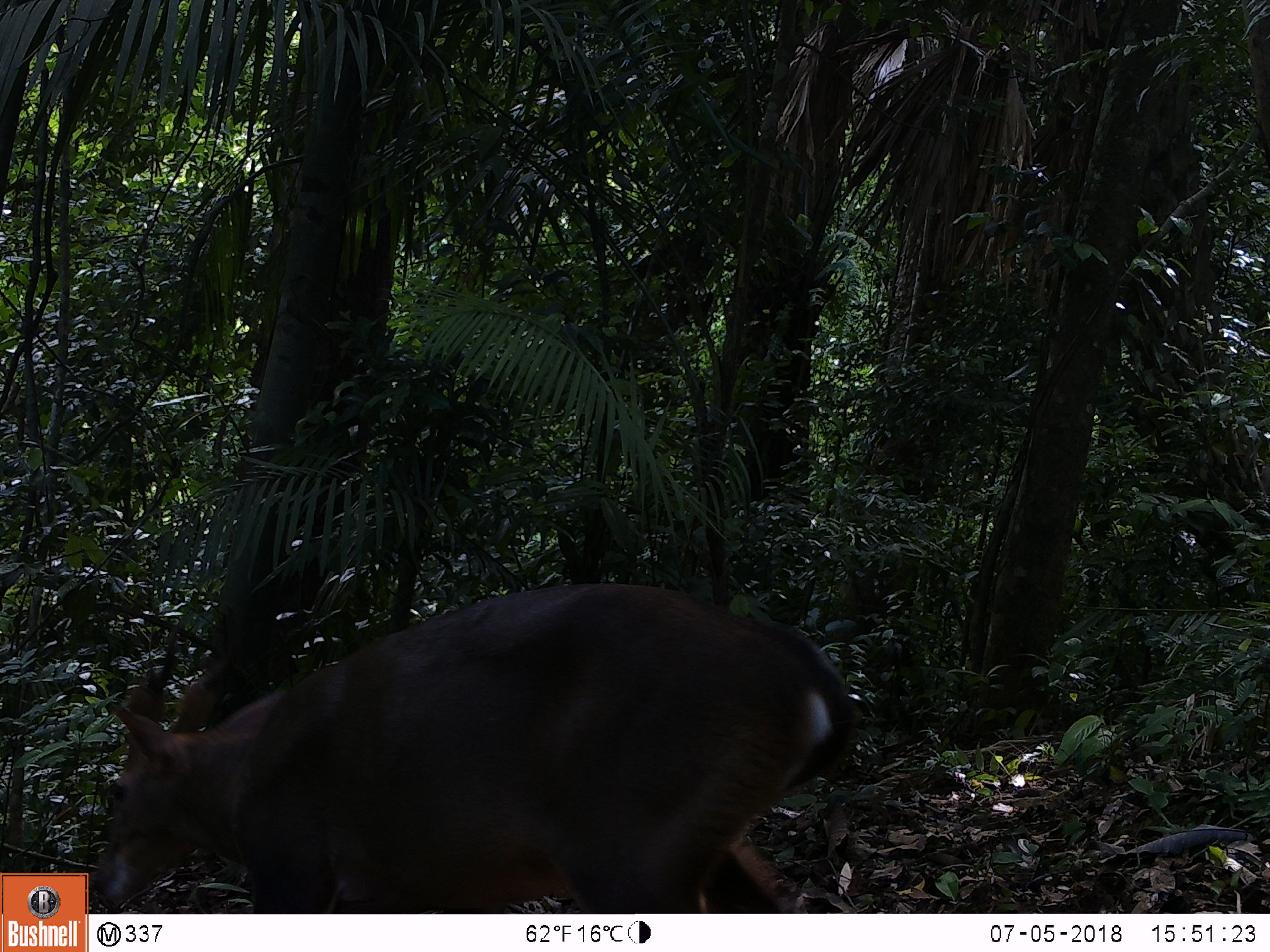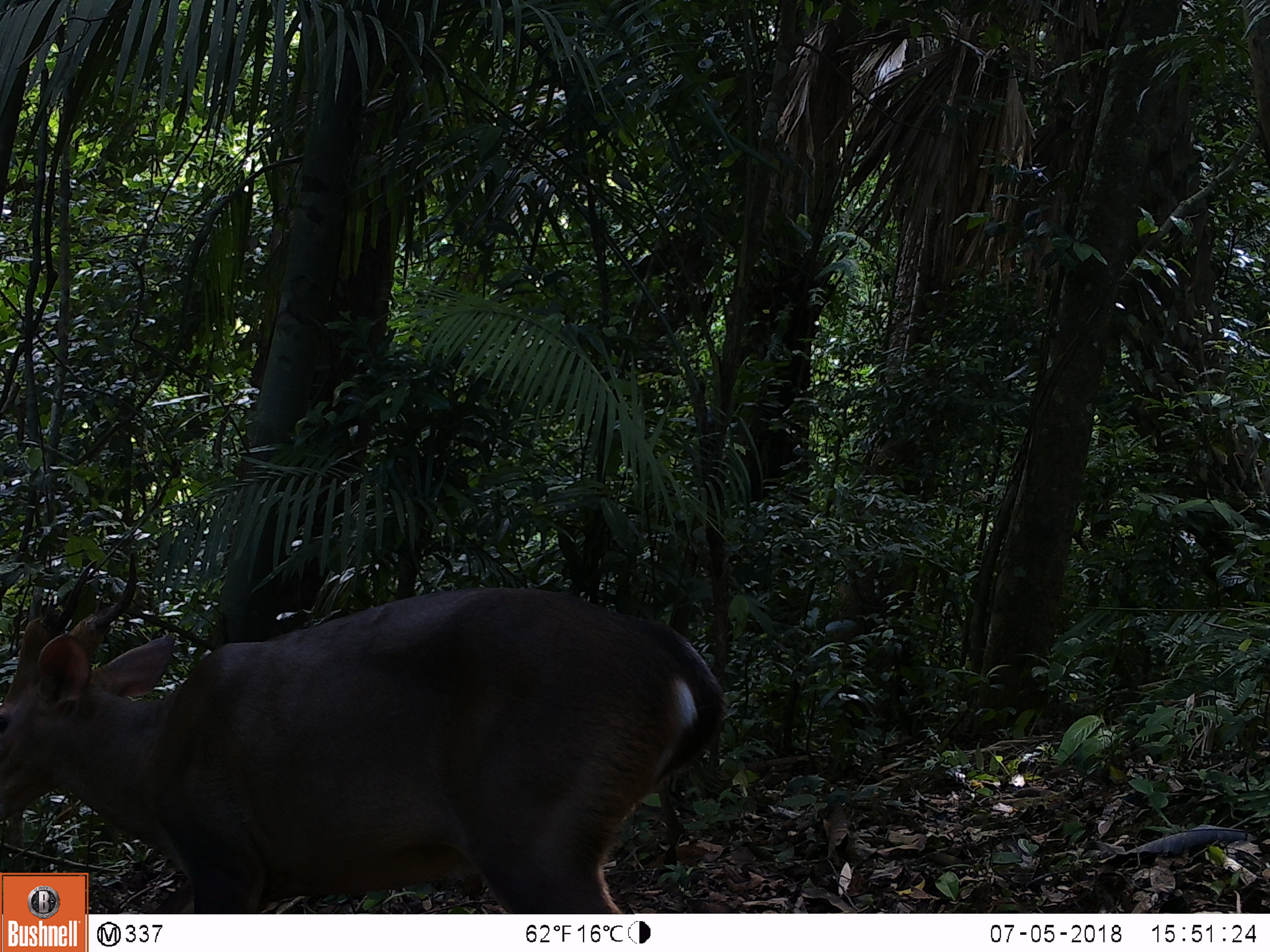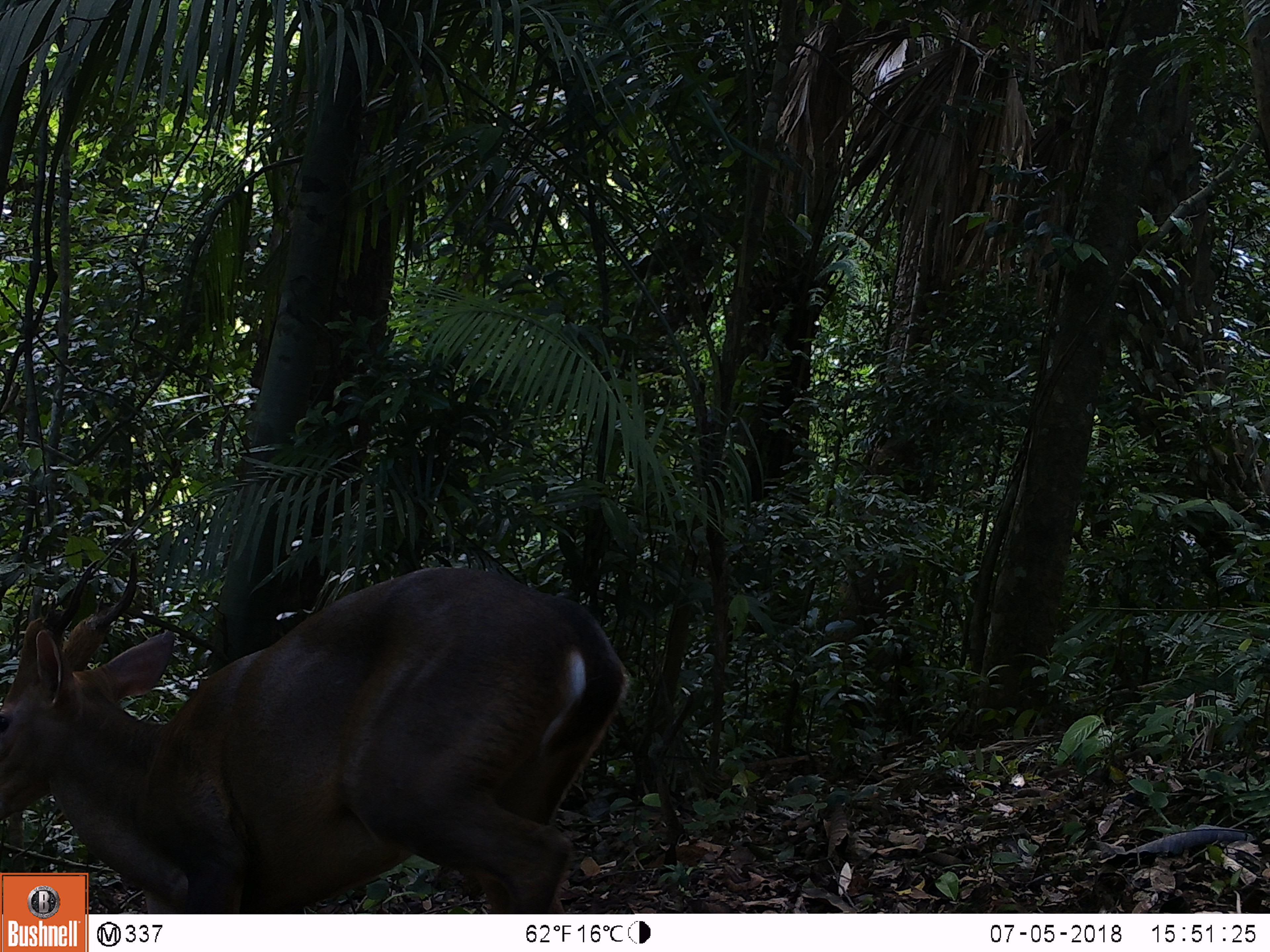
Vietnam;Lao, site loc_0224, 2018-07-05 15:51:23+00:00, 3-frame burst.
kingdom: Animalia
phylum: Chordata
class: Mammalia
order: Artiodactyla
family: Cervidae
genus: Muntiacus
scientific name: Muntiacus vuquangensis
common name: large-antlered muntjac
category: large antlered muntjac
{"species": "large antlered muntjac (large-antlered muntjac) (Muntiacus vuquangensis)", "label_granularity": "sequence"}